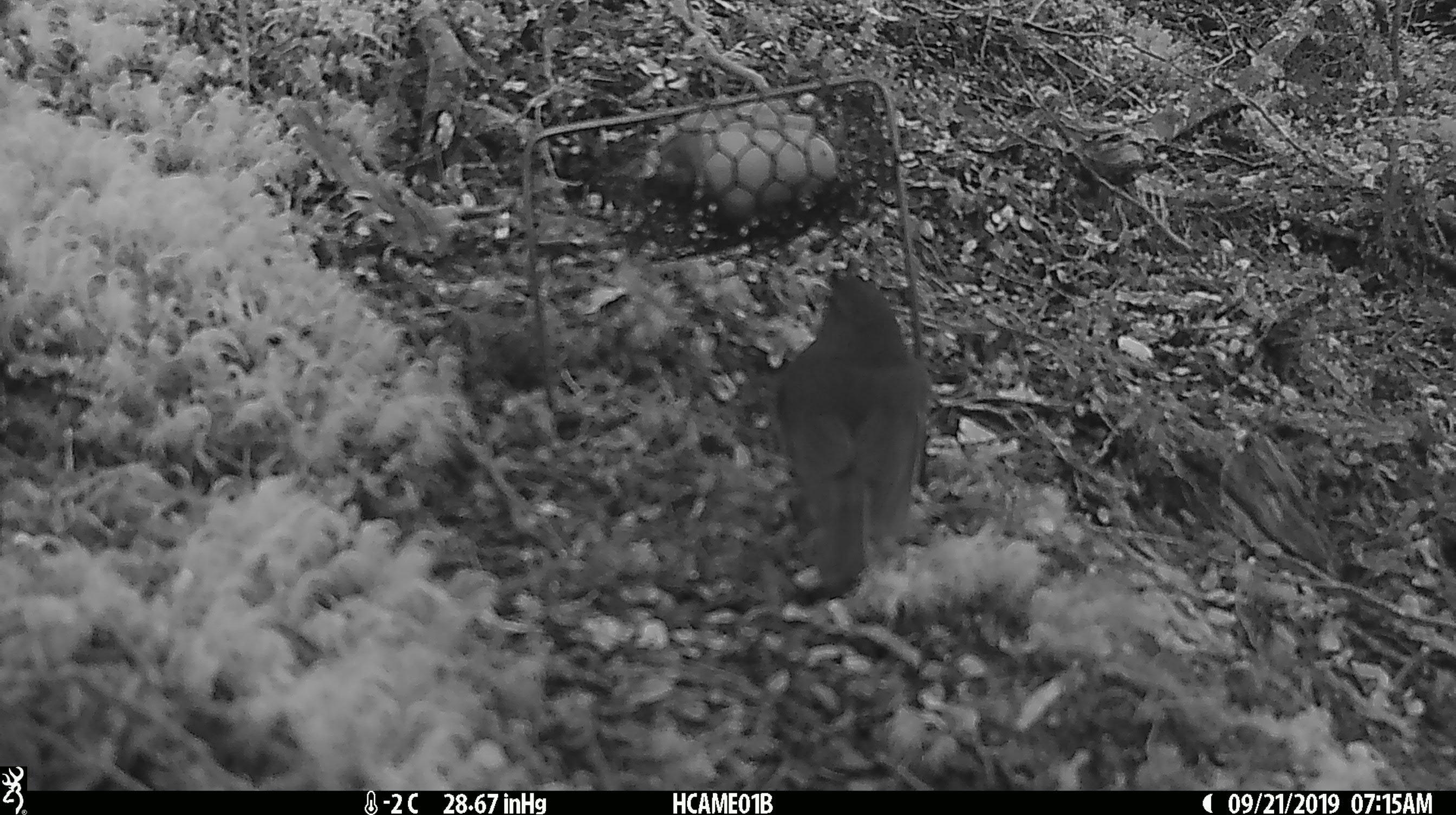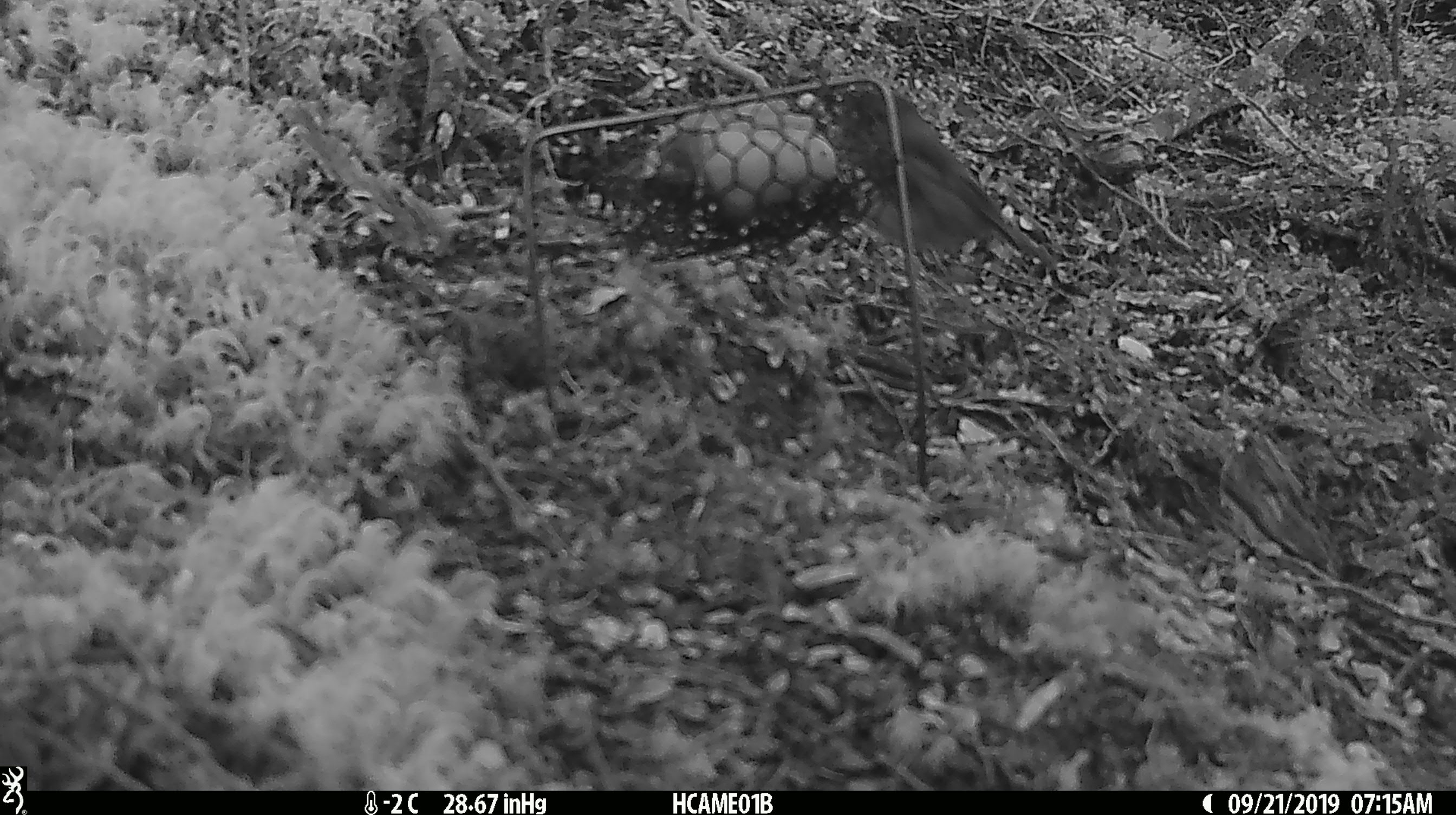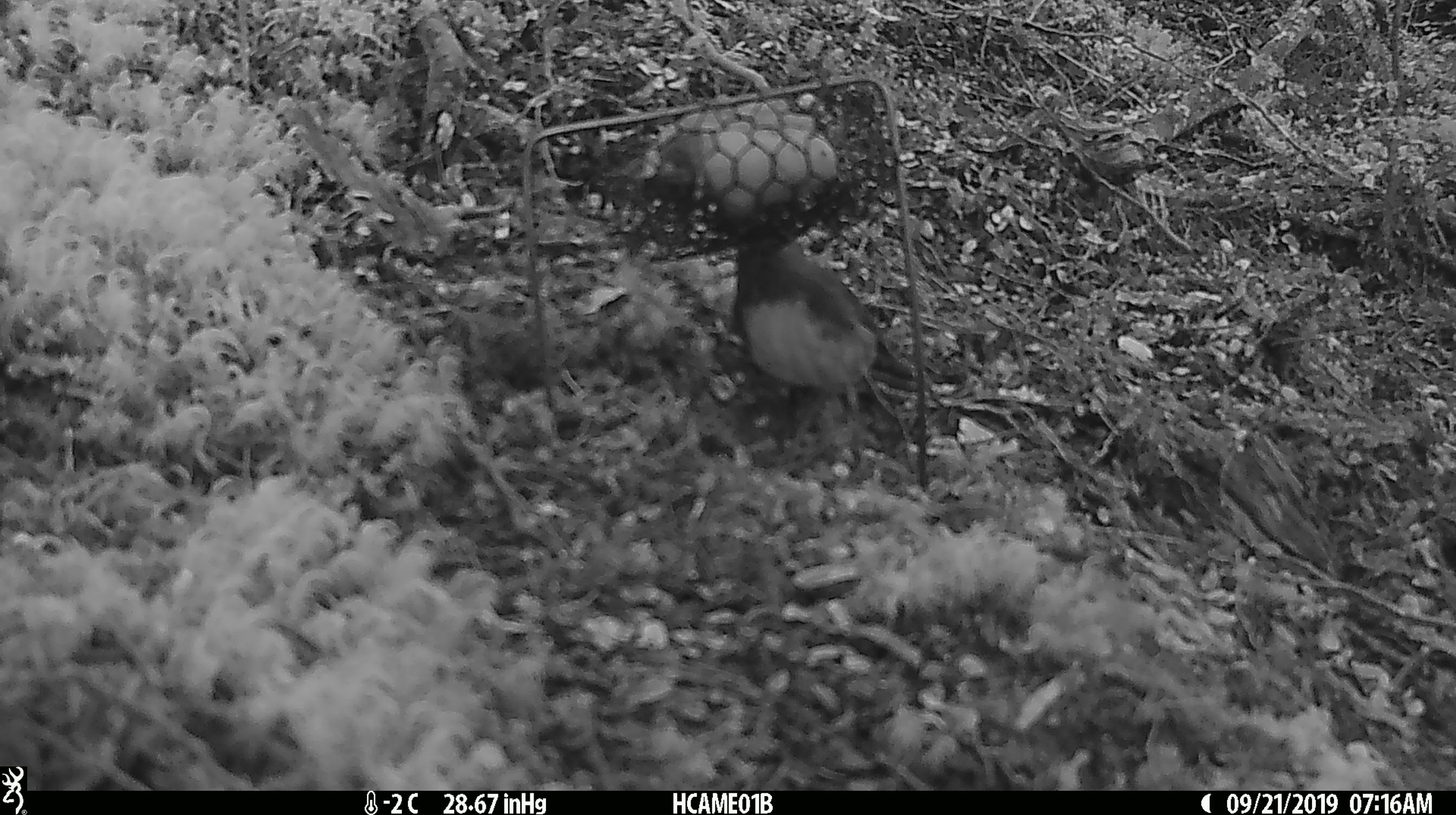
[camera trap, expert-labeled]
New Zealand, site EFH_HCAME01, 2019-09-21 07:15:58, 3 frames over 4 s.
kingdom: Animalia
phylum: Chordata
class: Aves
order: Passeriformes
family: Petroicidae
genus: Petroica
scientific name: Petroica australis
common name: new zealand robin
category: robin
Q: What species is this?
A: Robin (new zealand robin) (Petroica australis).